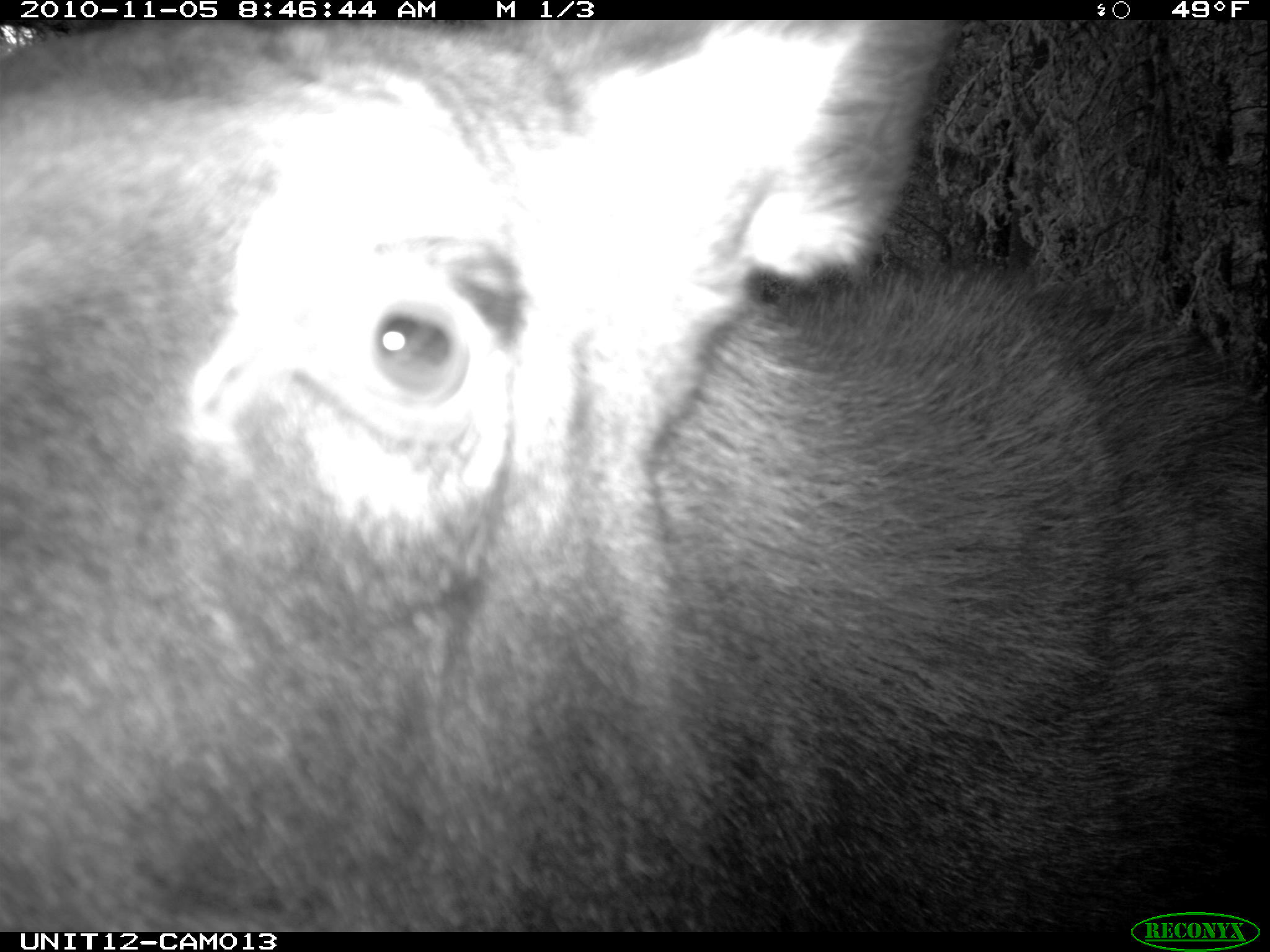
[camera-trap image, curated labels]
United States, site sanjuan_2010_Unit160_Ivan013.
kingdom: Animalia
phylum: Chordata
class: Mammalia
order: Artiodactyla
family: Cervidae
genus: Alces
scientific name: Alces alces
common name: moose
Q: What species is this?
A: Alces alces (moose).